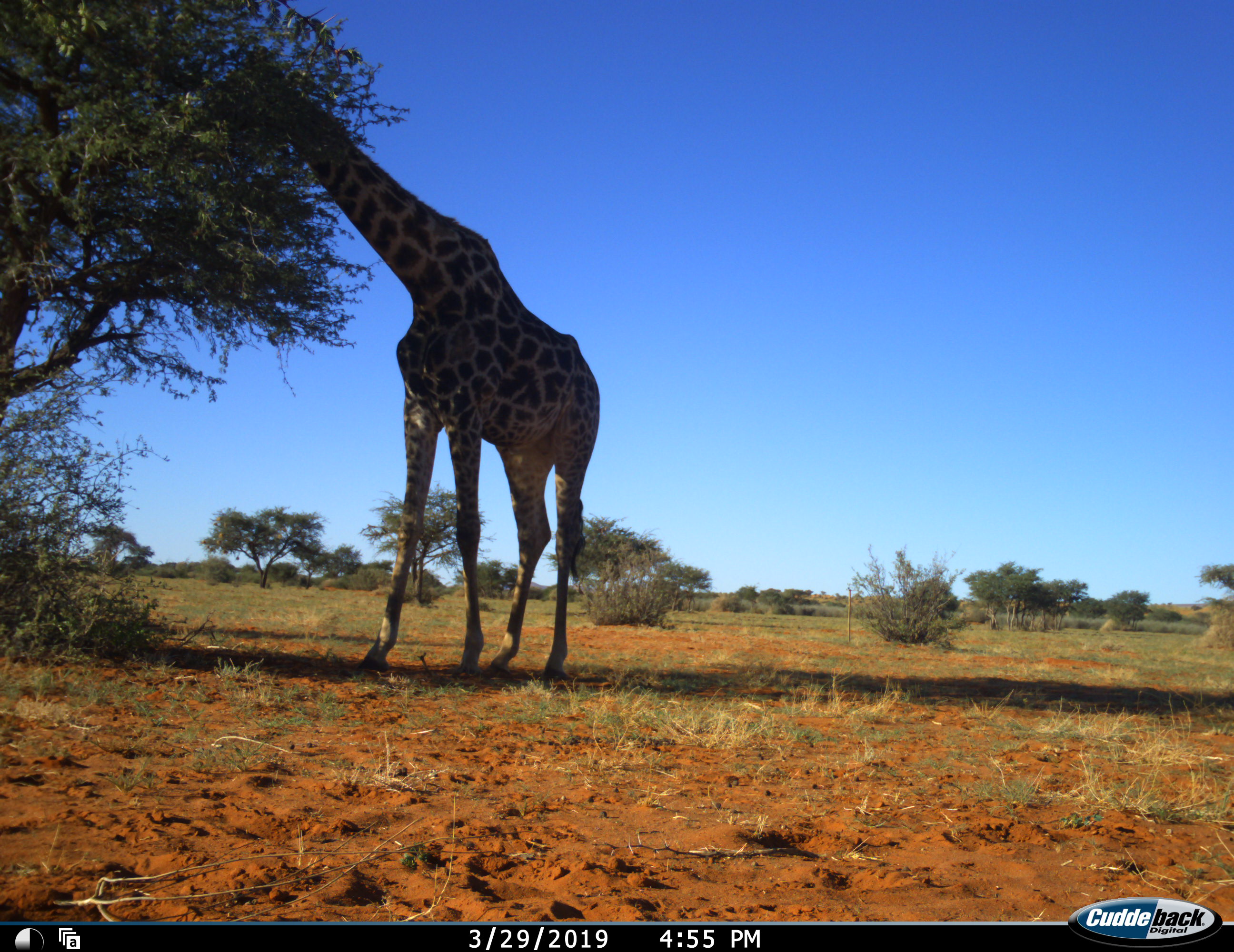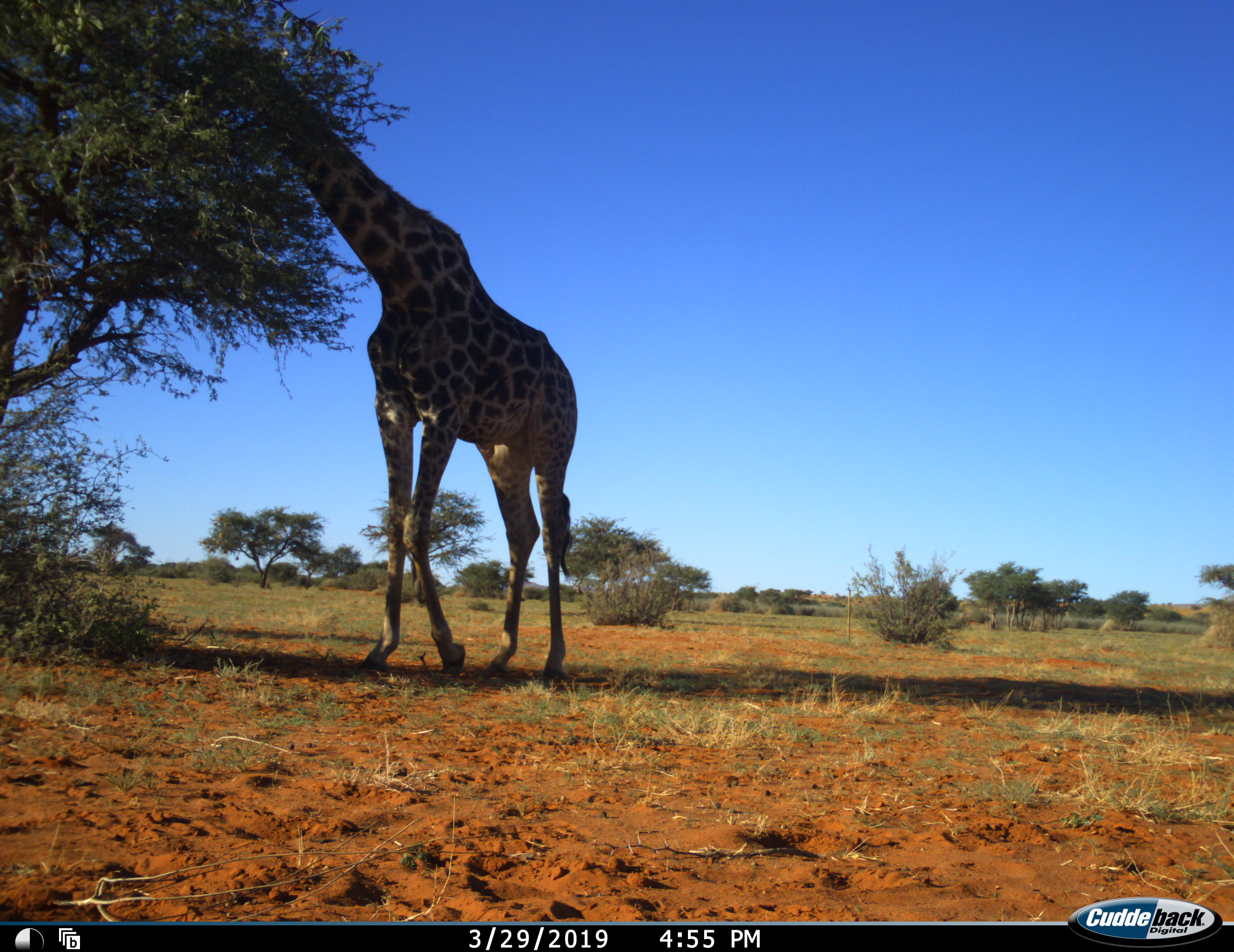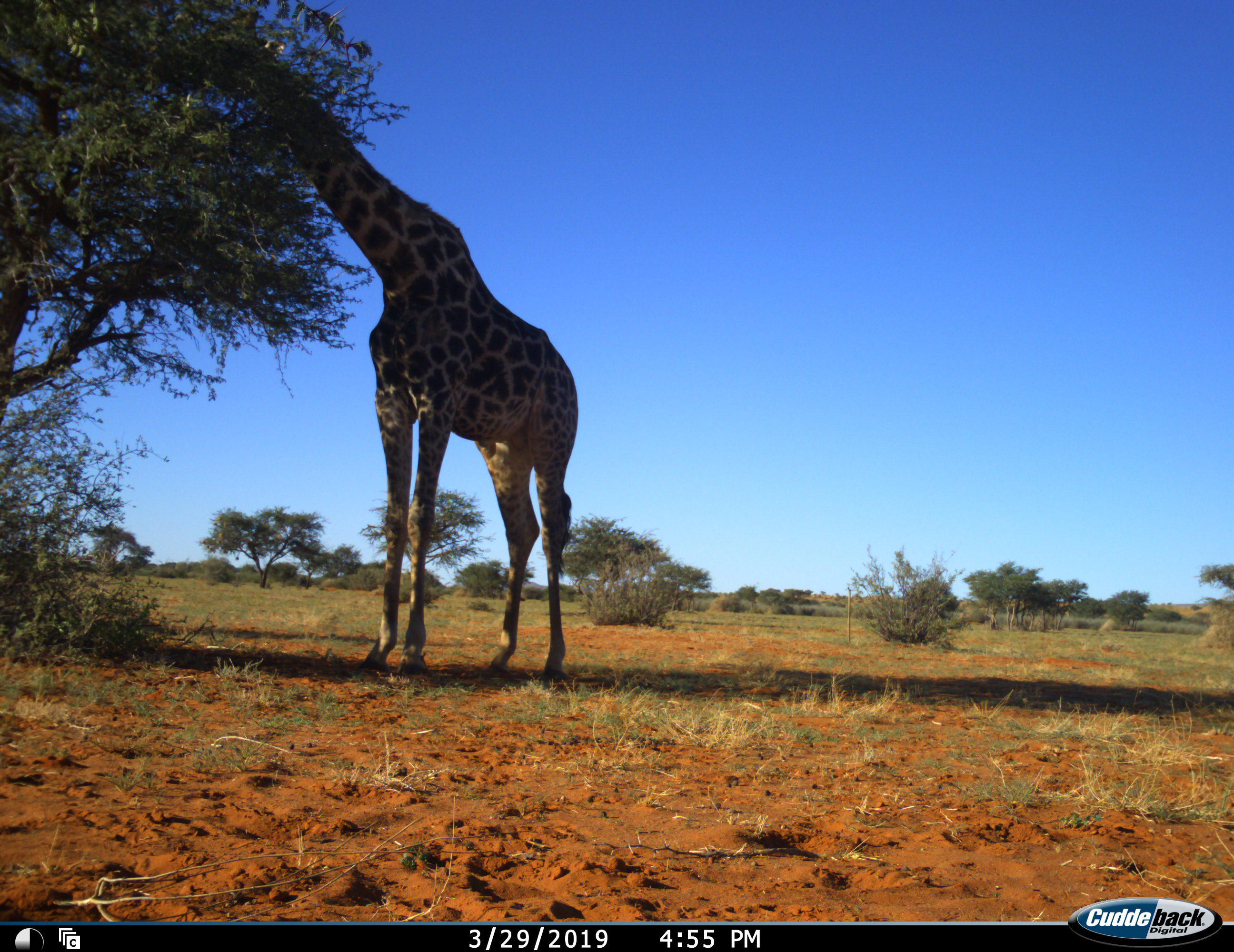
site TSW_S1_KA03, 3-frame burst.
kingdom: Animalia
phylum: Chordata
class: Mammalia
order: Artiodactyla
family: Giraffidae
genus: Giraffa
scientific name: Giraffa camelopardalis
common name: giraffe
Giraffe (Giraffa camelopardalis), count 1. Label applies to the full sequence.